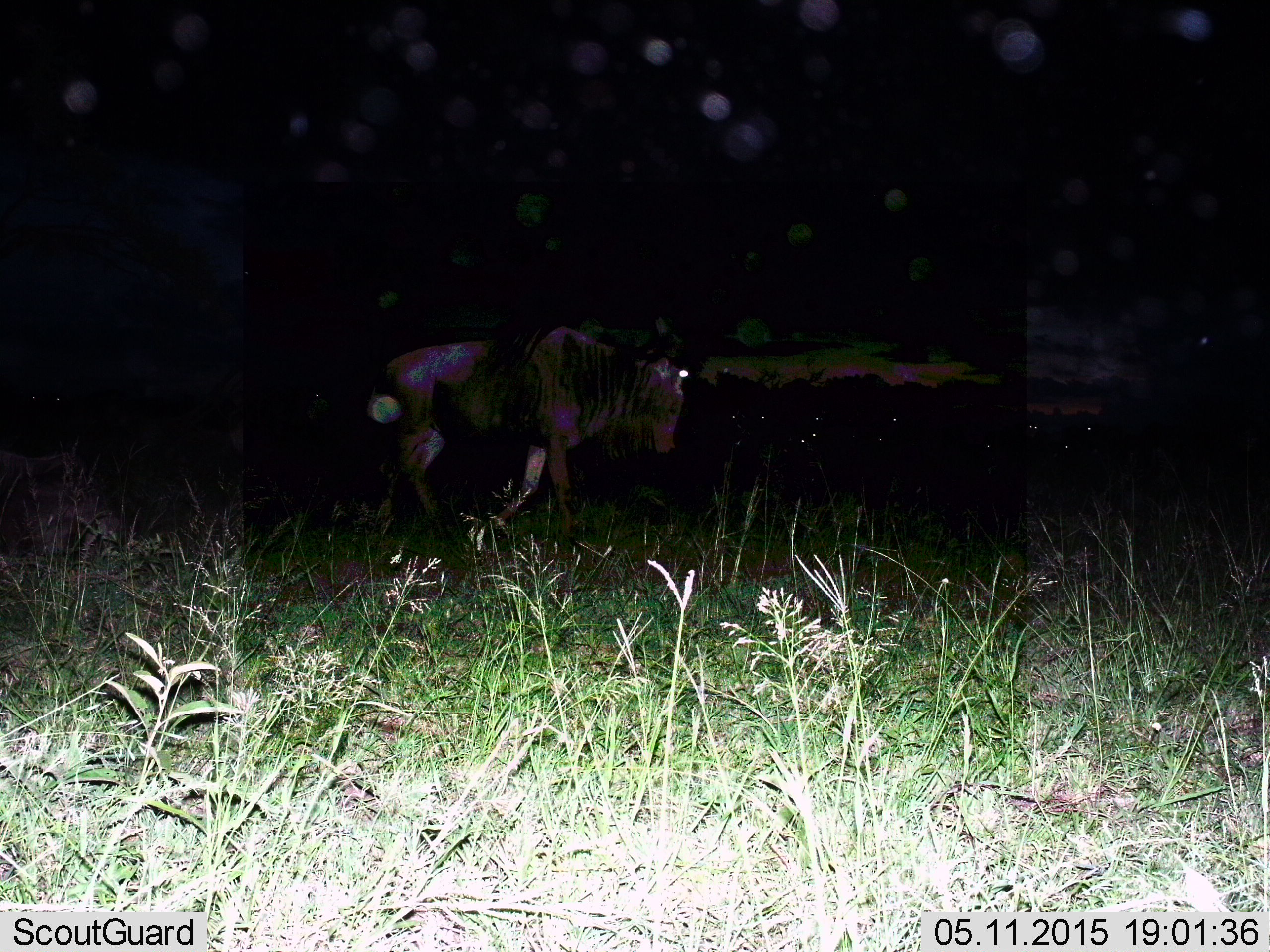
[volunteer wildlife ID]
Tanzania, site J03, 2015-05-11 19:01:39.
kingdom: Animalia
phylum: Chordata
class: Mammalia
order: Artiodactyla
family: Bovidae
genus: Connochaetes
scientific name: Connochaetes taurinus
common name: blue wildebeest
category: wildebeest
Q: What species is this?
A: Wildebeest (blue wildebeest) (Connochaetes taurinus).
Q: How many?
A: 1.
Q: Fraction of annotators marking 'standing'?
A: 20%.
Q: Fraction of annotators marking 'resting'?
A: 0%.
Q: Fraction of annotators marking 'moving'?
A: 100%.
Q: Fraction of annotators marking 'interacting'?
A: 0%.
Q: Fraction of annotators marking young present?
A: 0%.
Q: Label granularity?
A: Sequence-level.